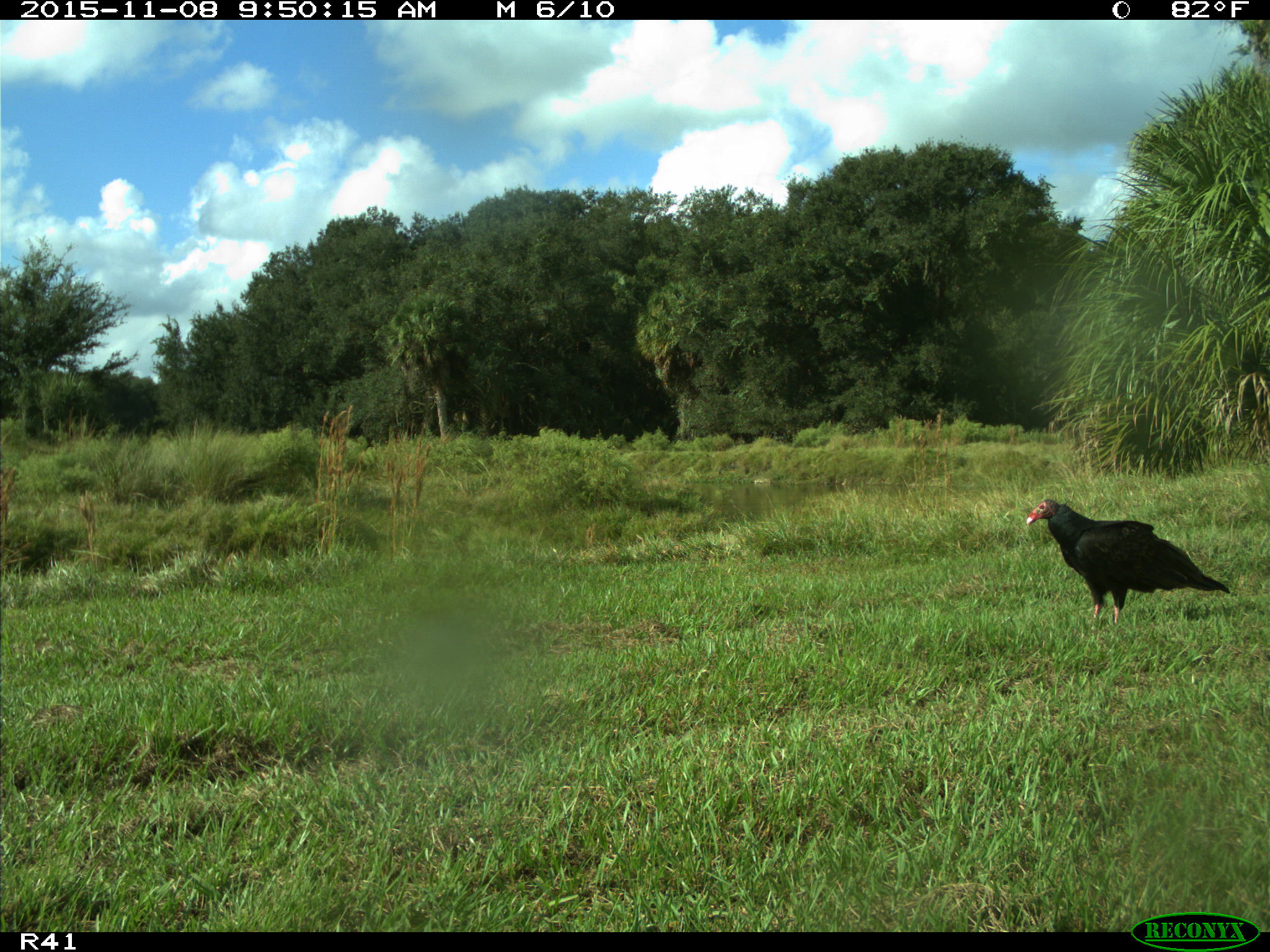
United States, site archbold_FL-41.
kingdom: Animalia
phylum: Chordata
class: Aves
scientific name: Aves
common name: birds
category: unidentified bird